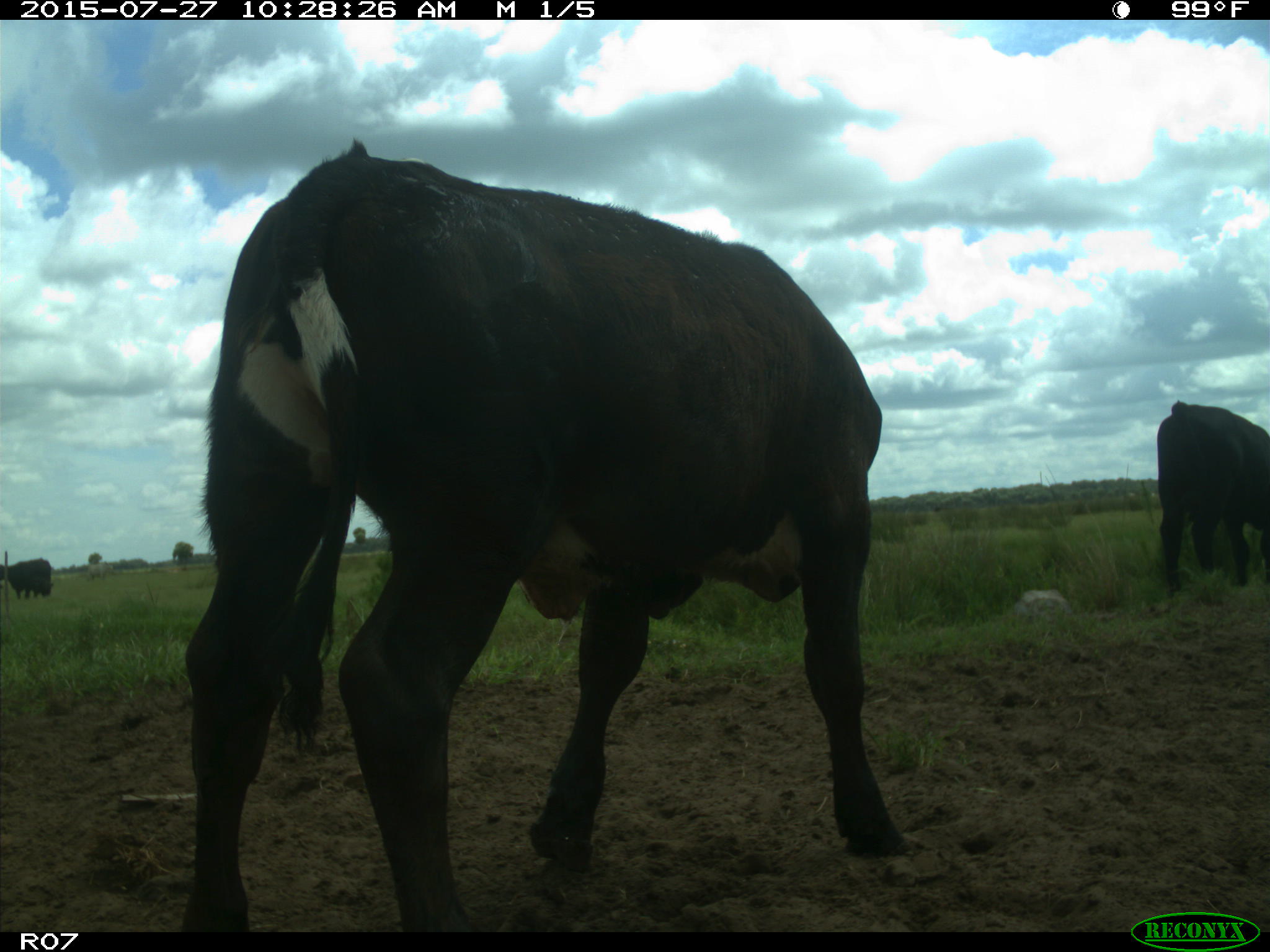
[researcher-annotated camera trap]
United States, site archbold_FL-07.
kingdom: Animalia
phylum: Chordata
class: Mammalia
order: Artiodactyla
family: Bovidae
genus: Bos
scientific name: Bos taurus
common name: domestic cow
Bos taurus (domestic cow).